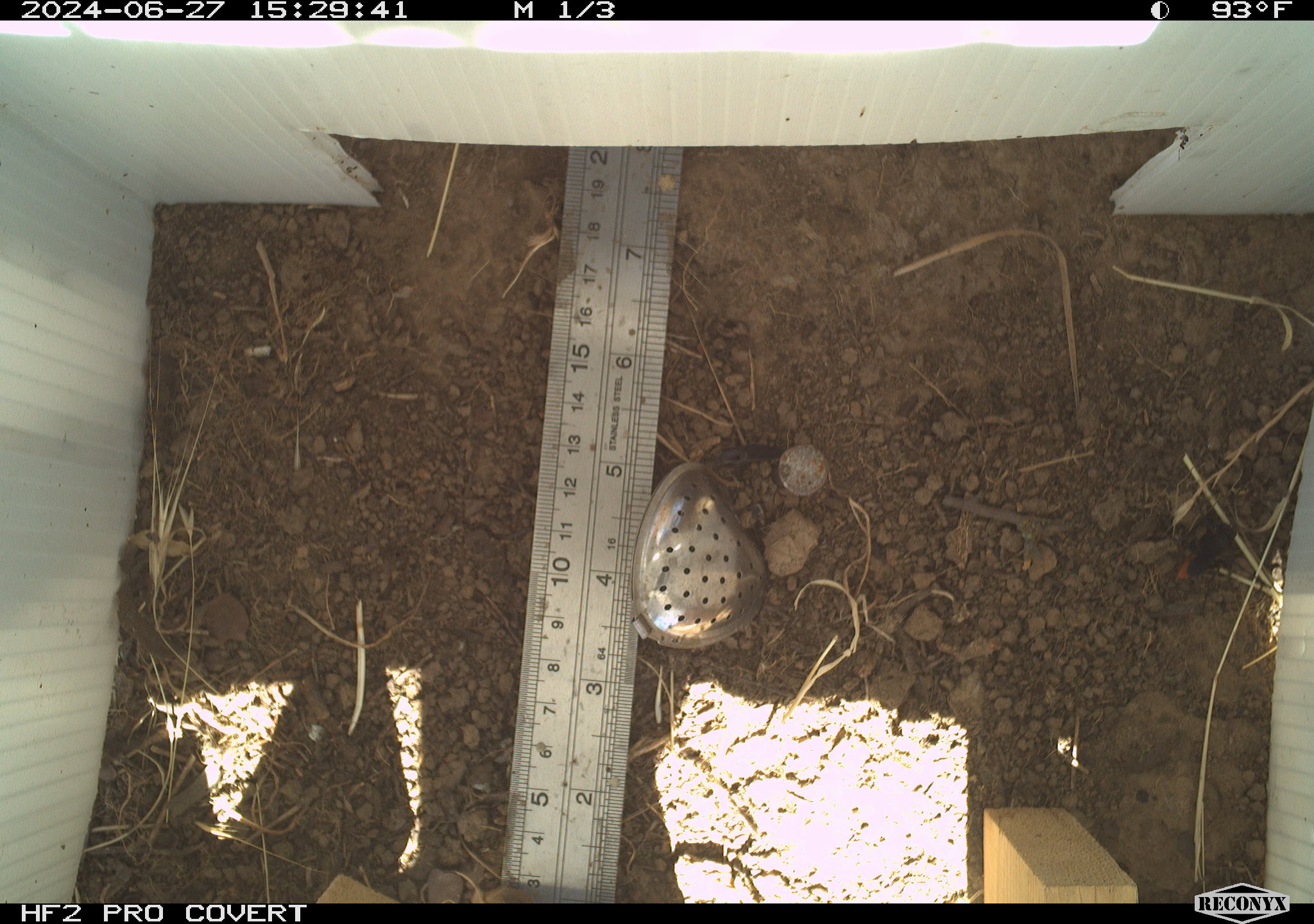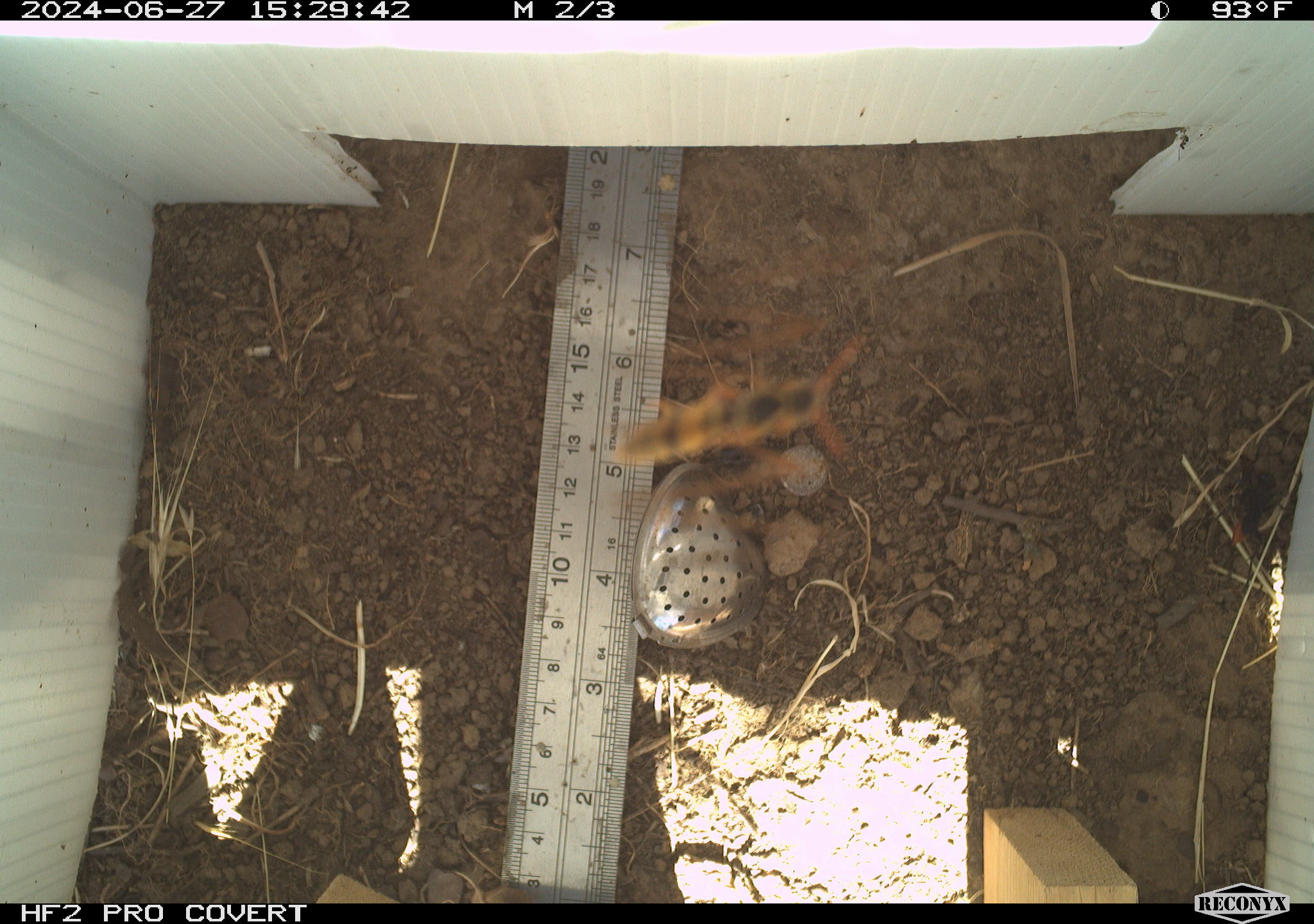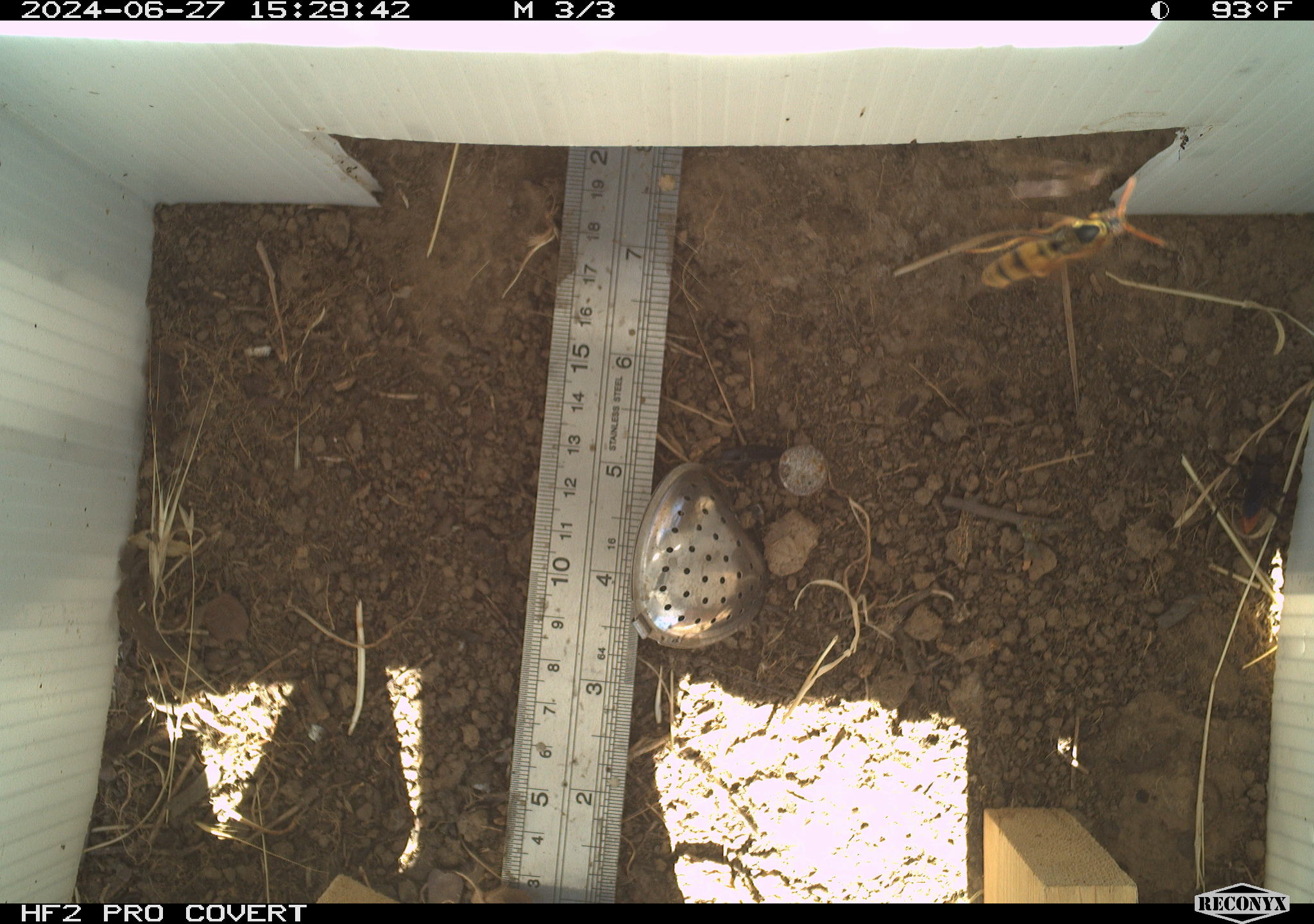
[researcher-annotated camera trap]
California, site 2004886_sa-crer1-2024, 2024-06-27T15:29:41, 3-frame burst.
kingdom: Animalia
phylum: Arthropoda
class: Insecta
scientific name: Insecta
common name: insect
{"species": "insect (Insecta)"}